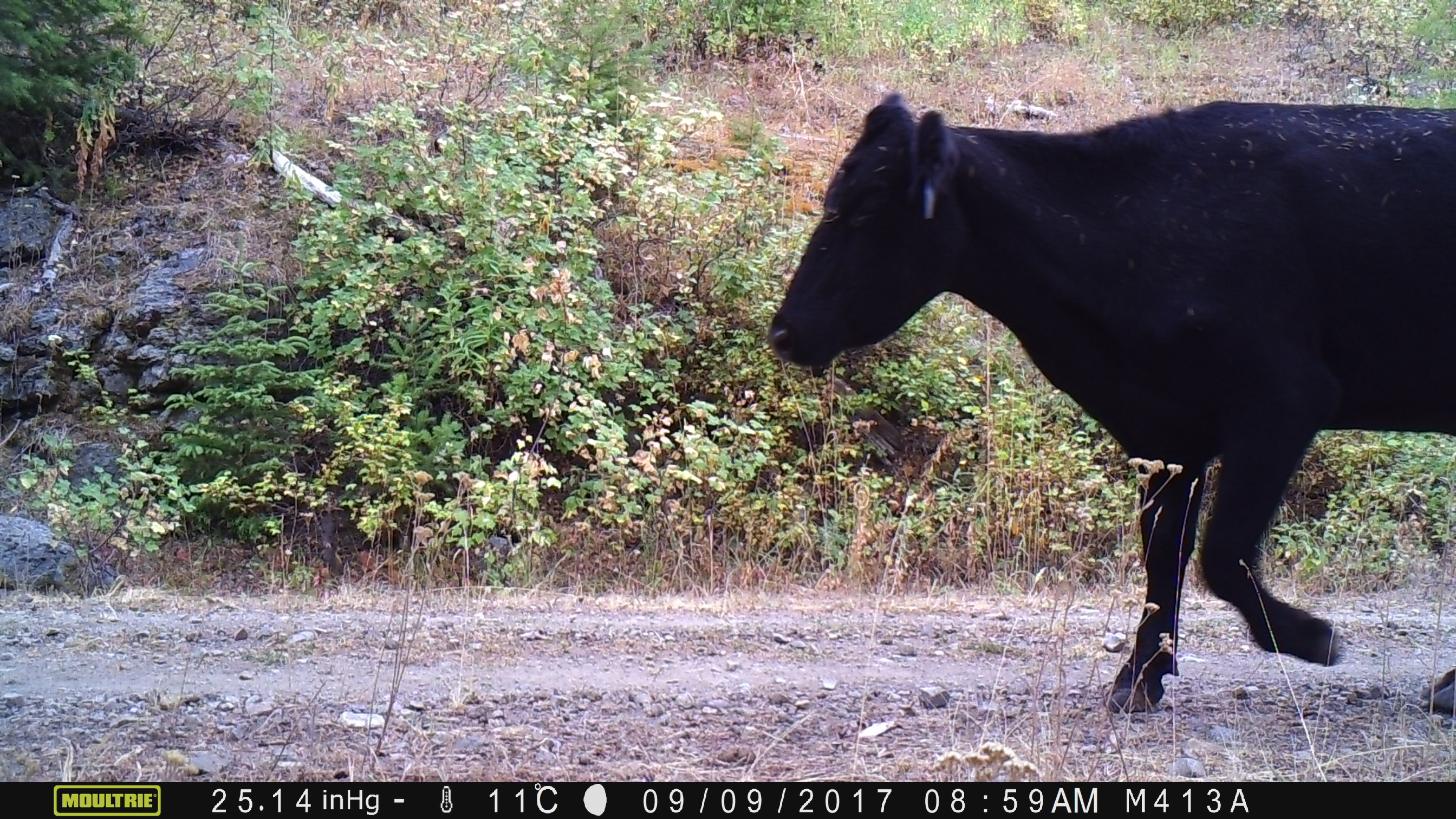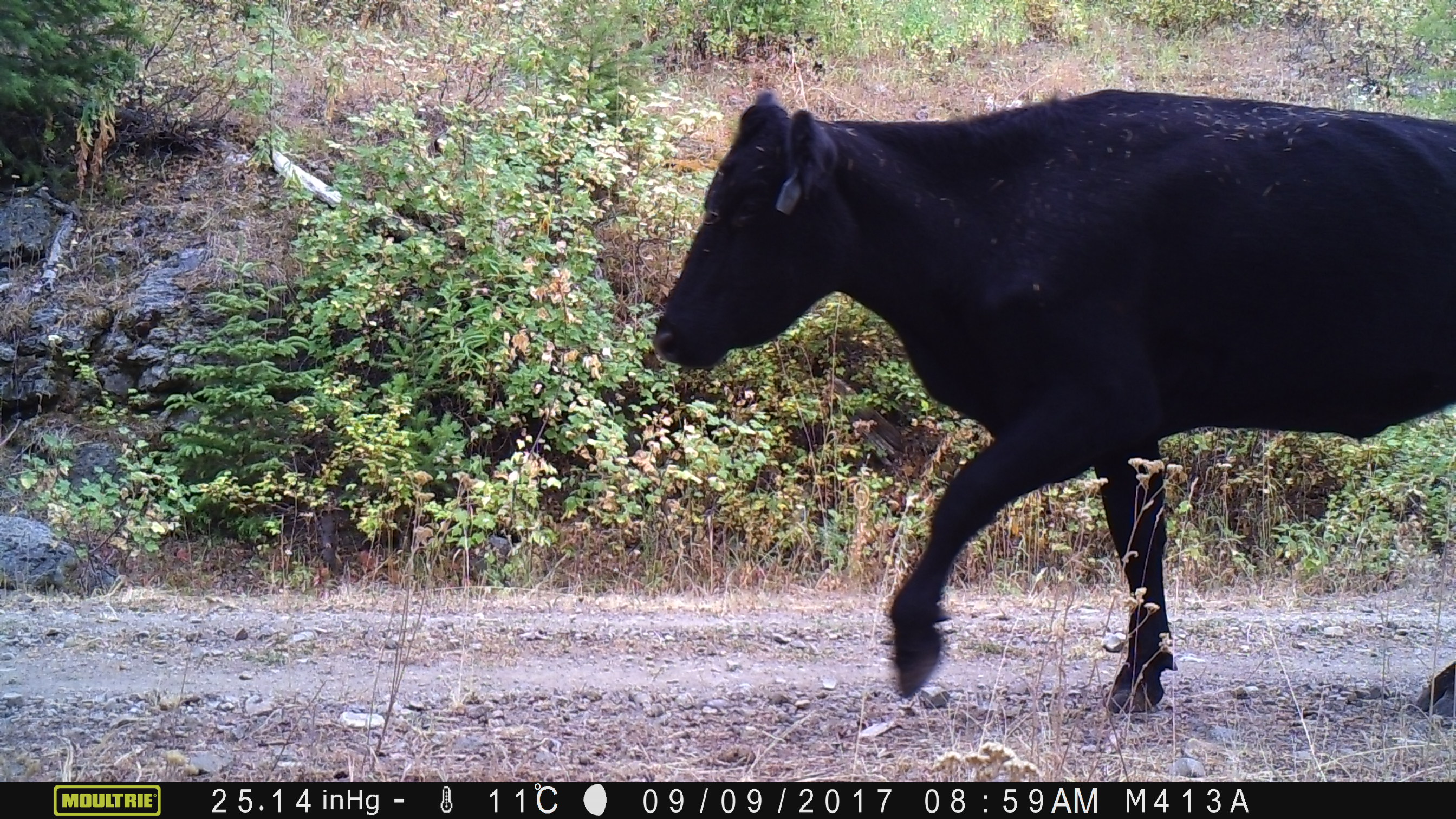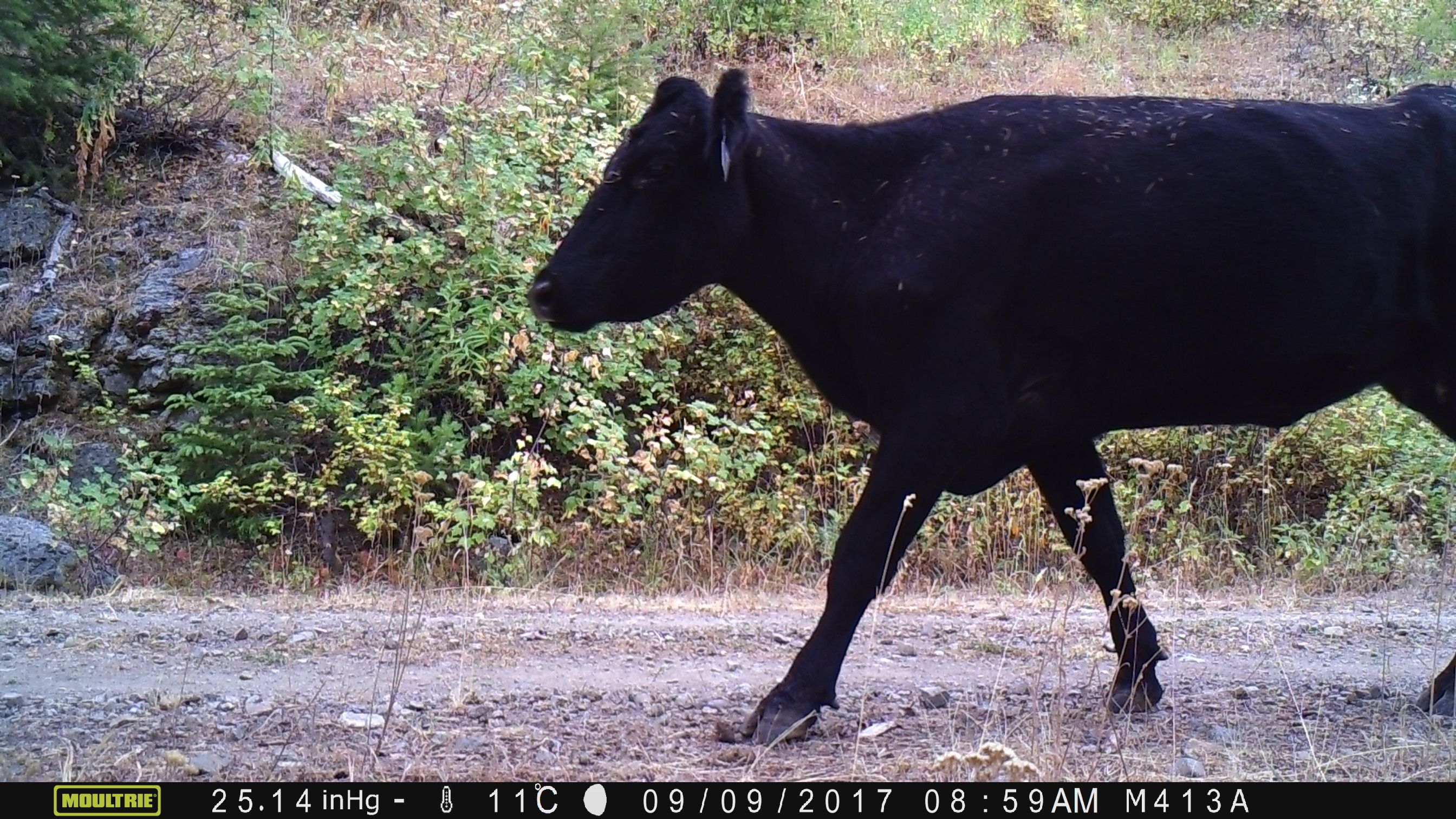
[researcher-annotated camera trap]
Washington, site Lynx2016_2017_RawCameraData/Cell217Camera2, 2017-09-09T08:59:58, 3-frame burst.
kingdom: Animalia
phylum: Chordata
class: Mammalia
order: Artiodactyla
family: Bovidae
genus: Bos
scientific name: Bos taurus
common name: domestic cattle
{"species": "domestic cattle (Bos taurus)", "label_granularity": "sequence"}